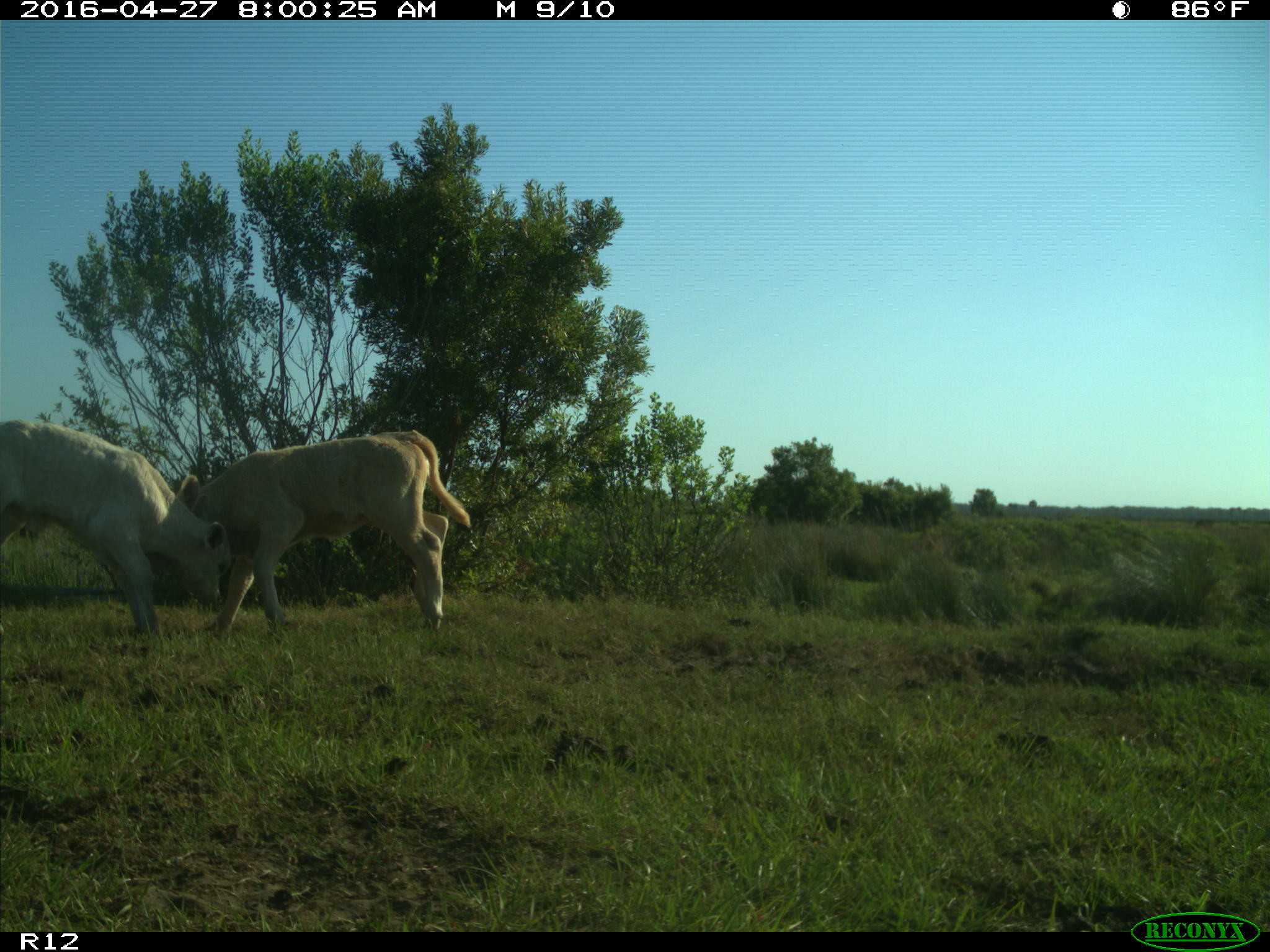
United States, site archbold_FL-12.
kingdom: Animalia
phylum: Chordata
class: Mammalia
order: Artiodactyla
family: Bovidae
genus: Bos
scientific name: Bos taurus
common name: domestic cow